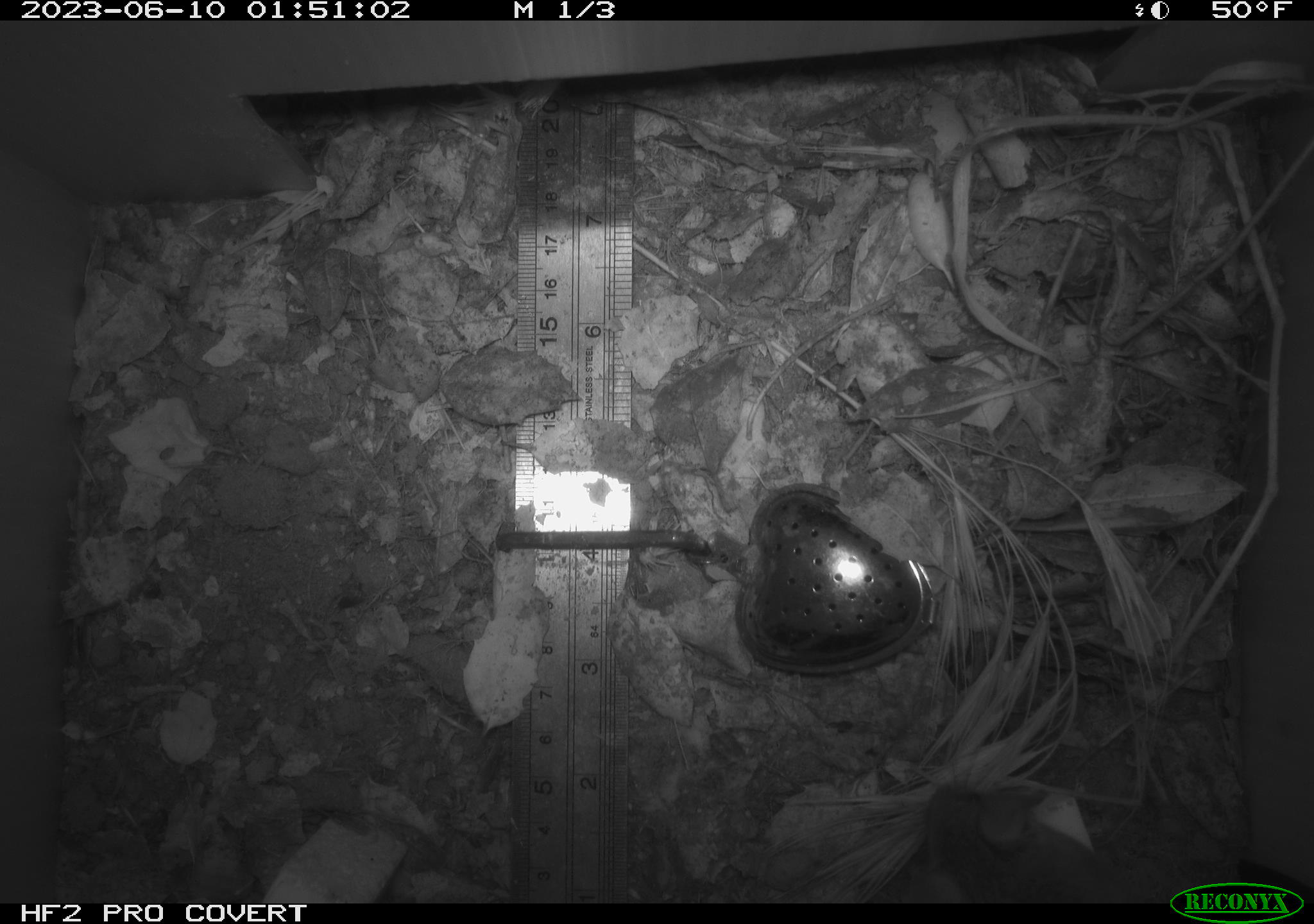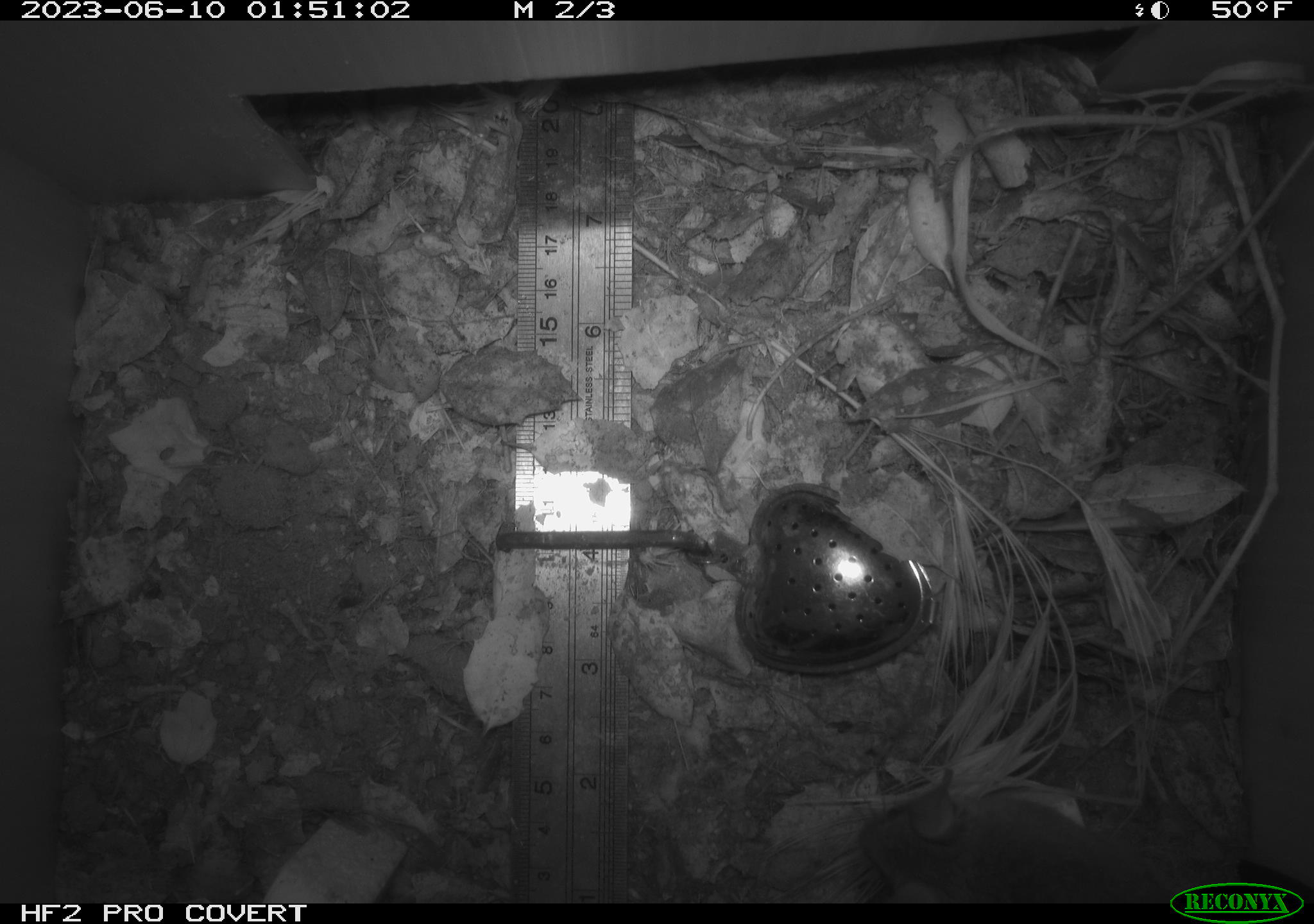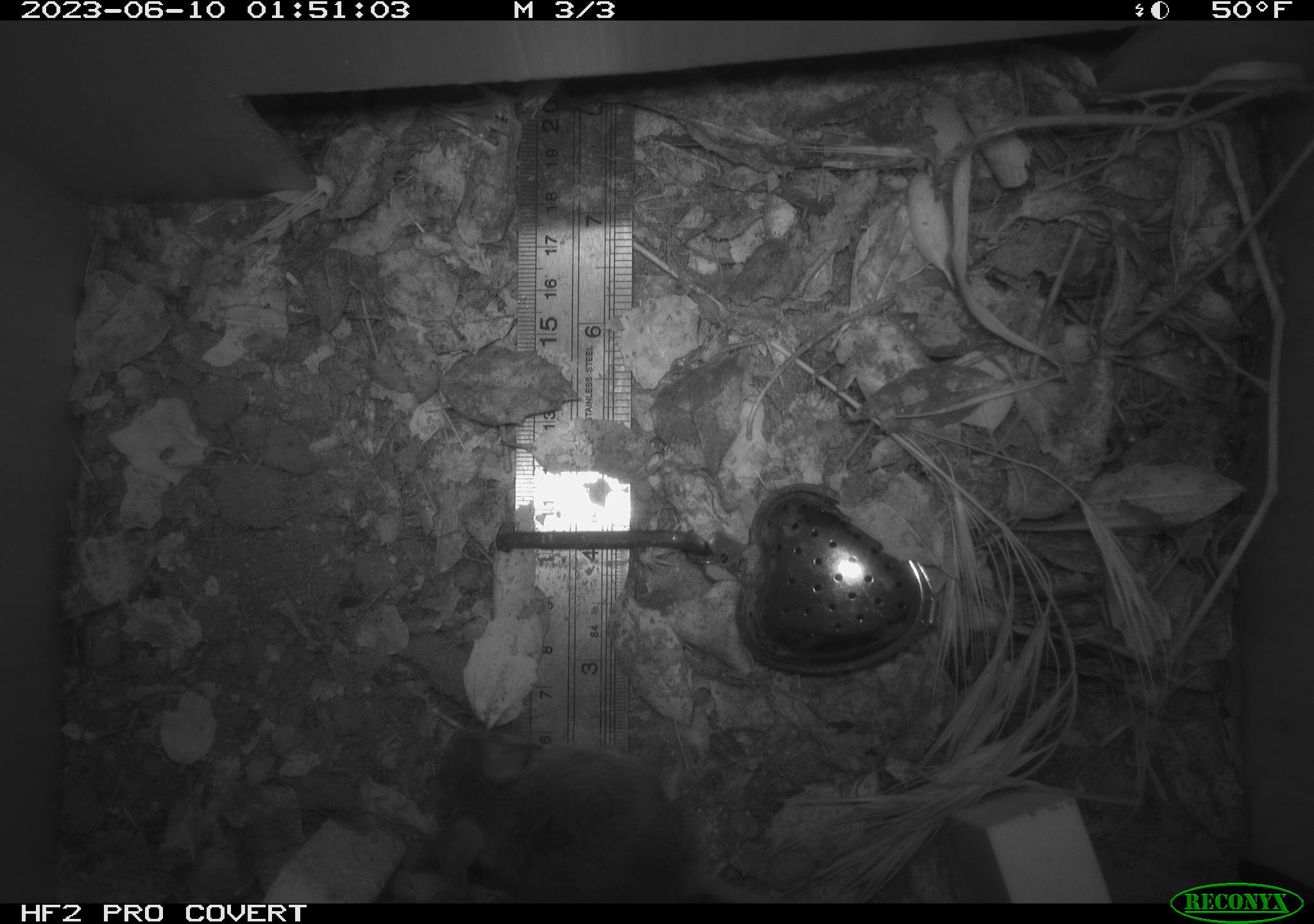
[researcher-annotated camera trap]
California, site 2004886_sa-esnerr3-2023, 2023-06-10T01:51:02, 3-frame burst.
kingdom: Animalia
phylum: Chordata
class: Mammalia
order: Rodentia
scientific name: Rodentia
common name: mouse species